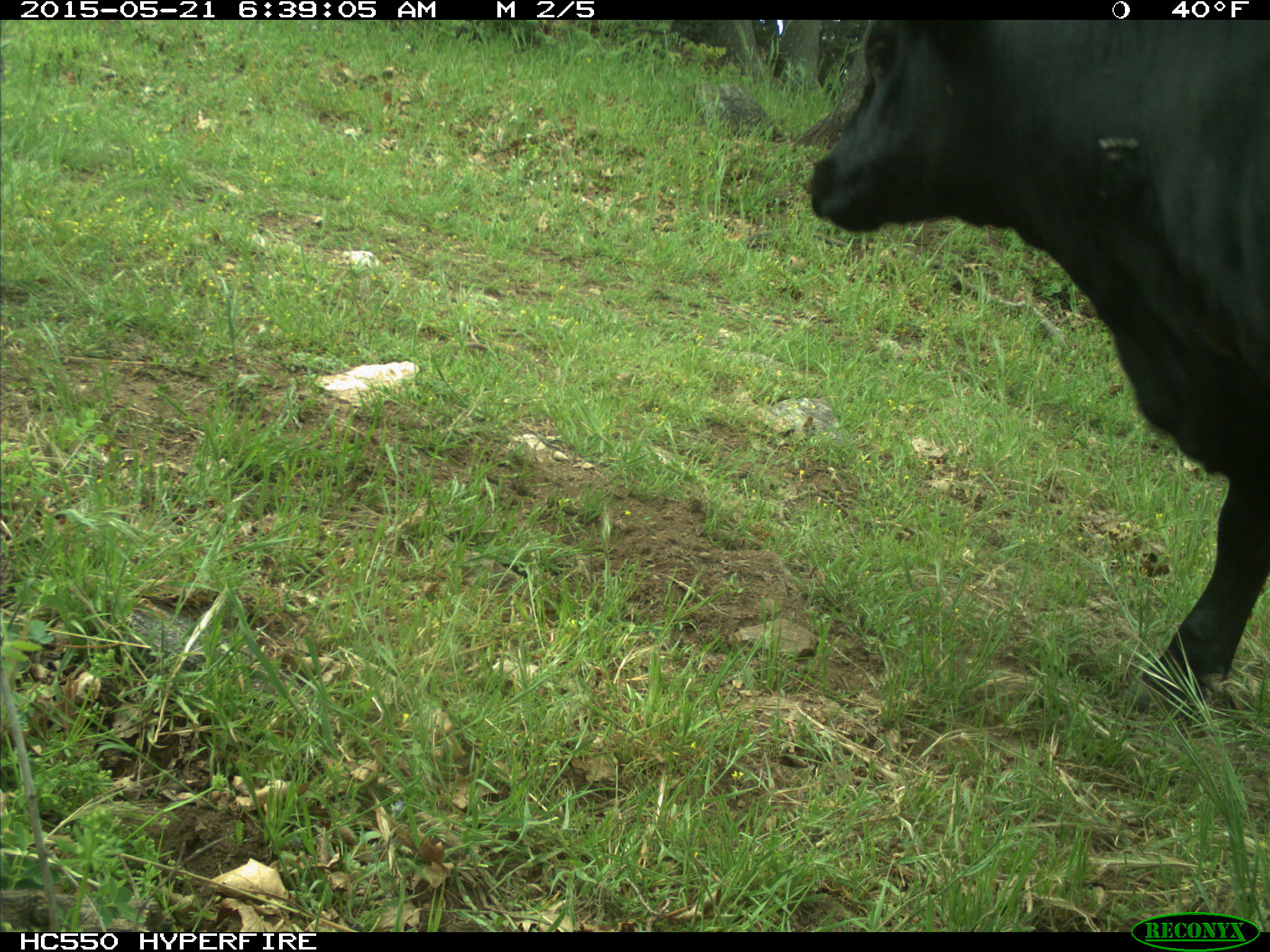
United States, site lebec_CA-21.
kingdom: Animalia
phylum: Chordata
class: Mammalia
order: Artiodactyla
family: Bovidae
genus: Bos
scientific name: Bos taurus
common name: domestic cow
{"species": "Bos taurus (domestic cow)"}